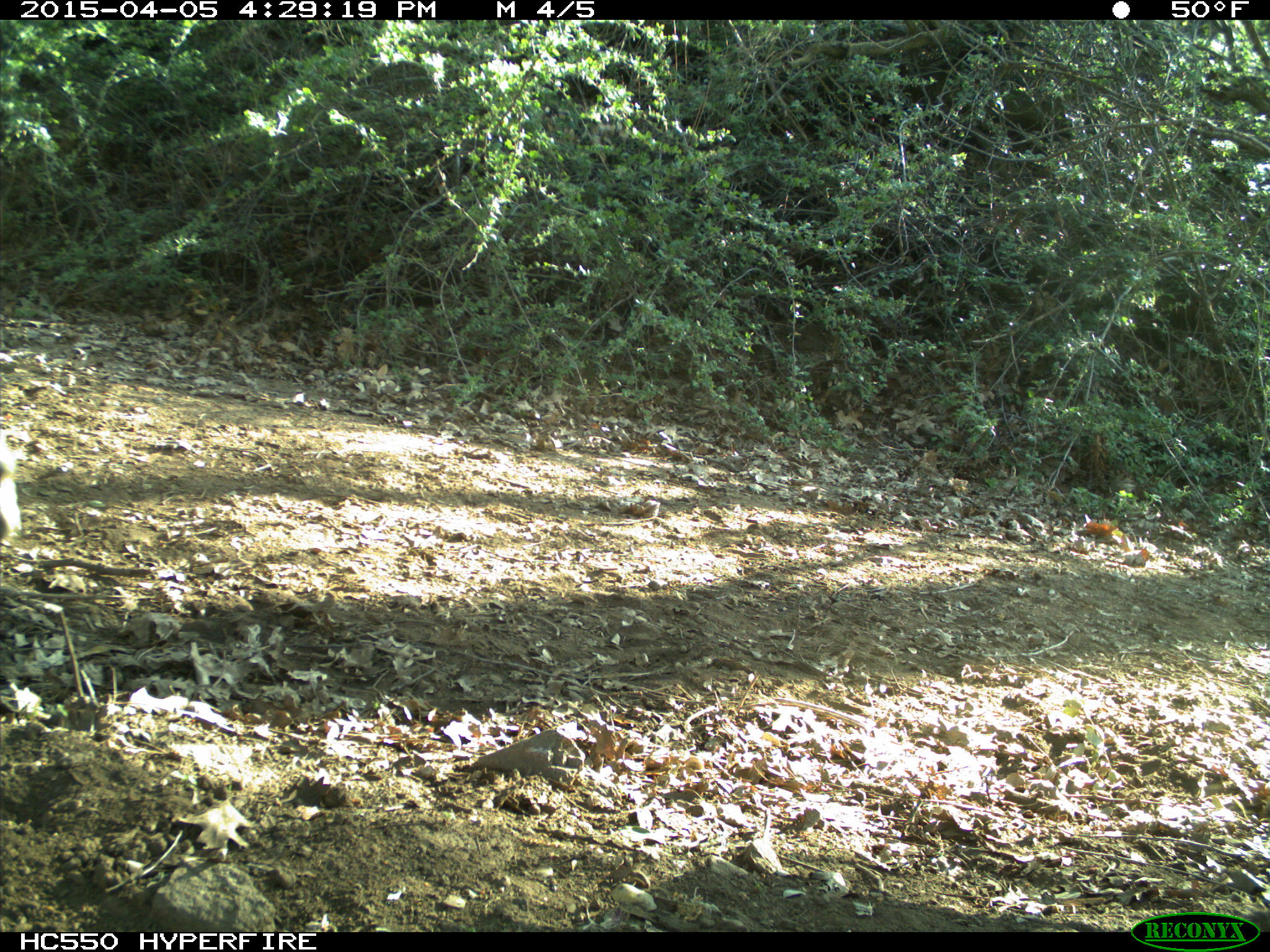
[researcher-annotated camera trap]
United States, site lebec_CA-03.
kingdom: Animalia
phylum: Chordata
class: Mammalia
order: Artiodactyla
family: Bovidae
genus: Bos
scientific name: Bos taurus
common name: domestic cow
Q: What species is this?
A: Bos taurus (domestic cow).